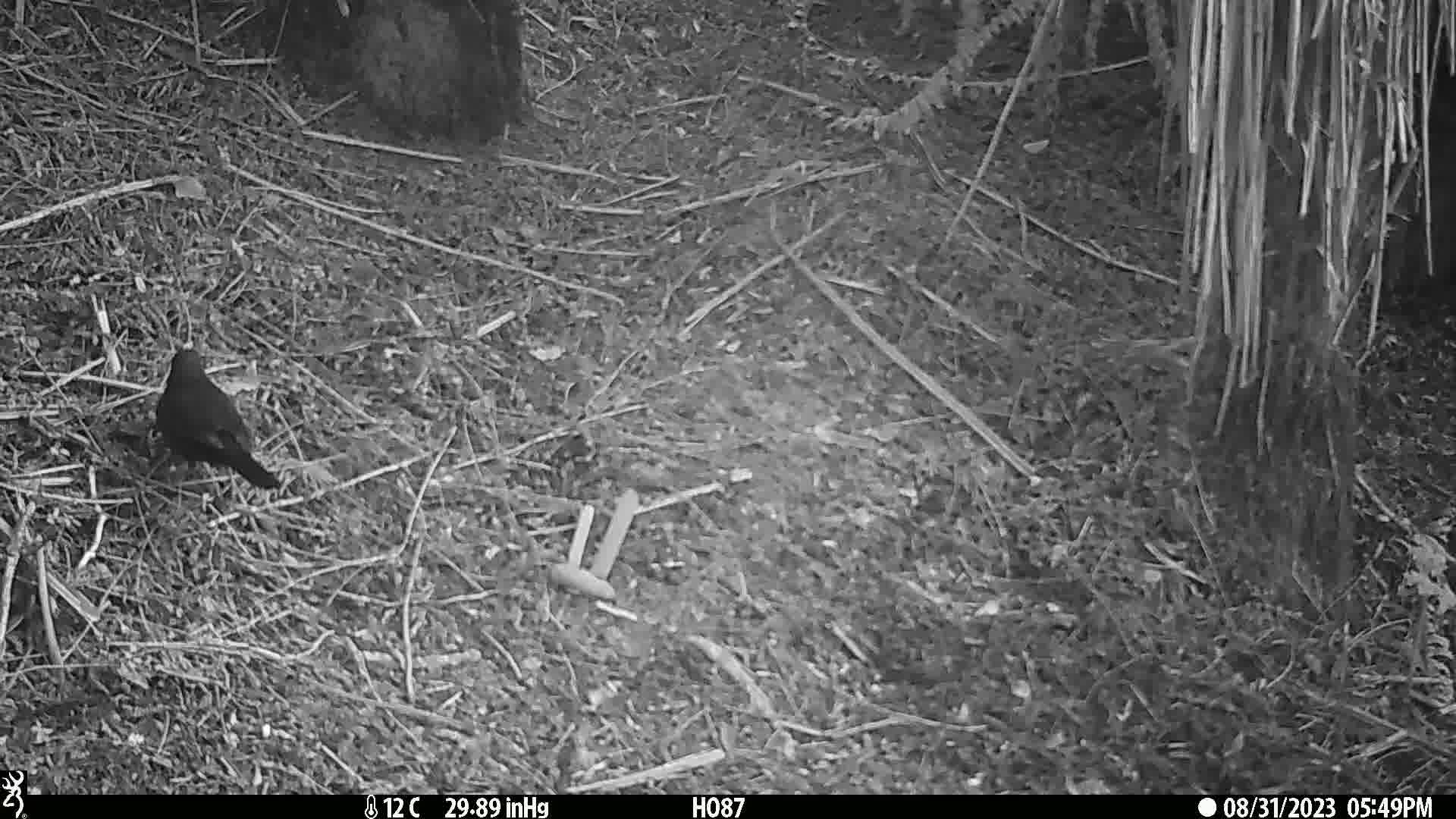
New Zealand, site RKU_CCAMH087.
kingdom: Animalia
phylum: Chordata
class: Aves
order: Passeriformes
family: Turdidae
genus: Turdus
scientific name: Turdus merula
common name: eurasian blackbird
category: blackbird